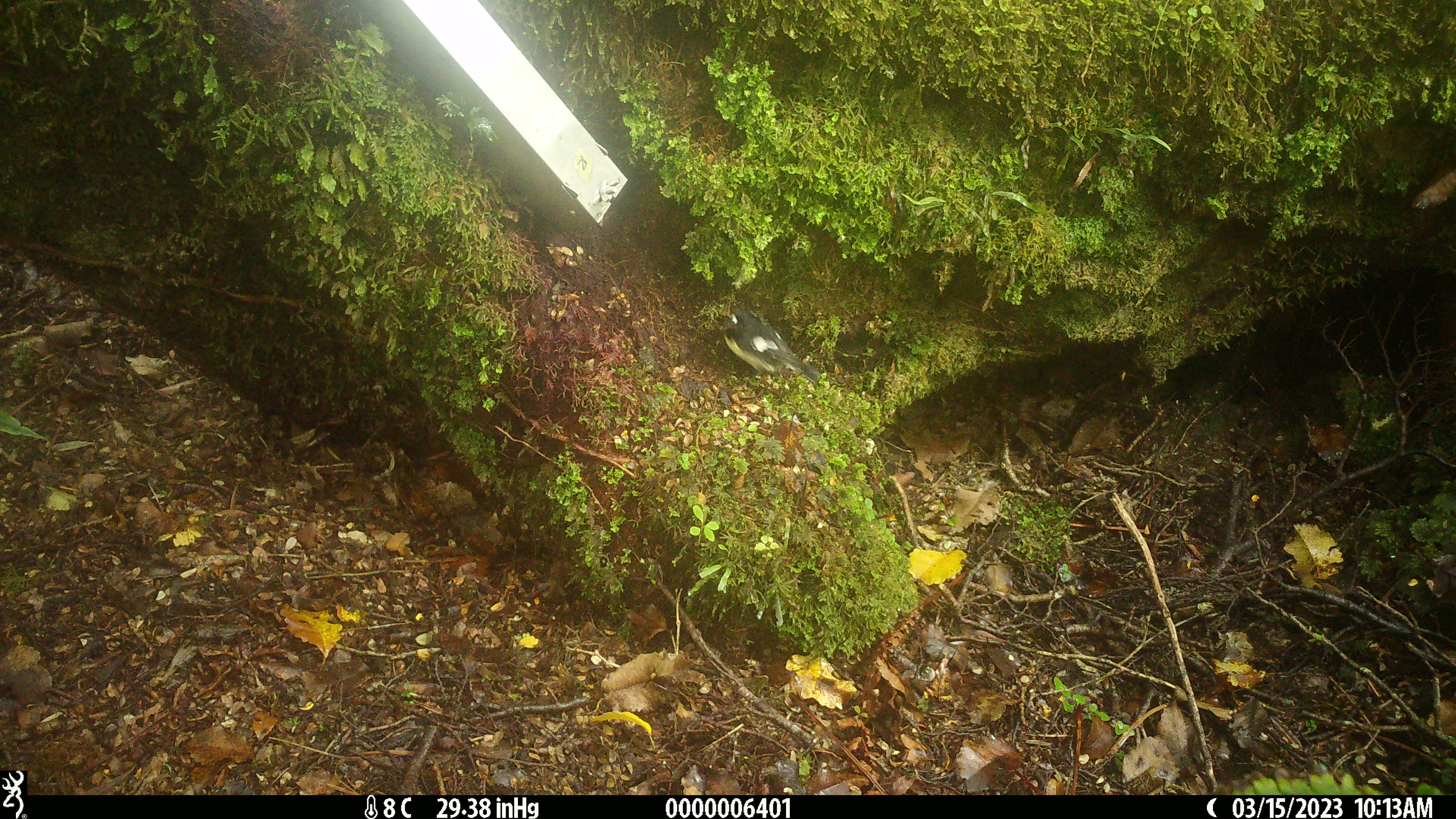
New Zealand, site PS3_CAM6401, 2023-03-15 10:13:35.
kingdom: Animalia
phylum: Chordata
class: Aves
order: Passeriformes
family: Petroicidae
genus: Petroica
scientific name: Petroica macrocephala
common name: tomtit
Tomtit (Petroica macrocephala).